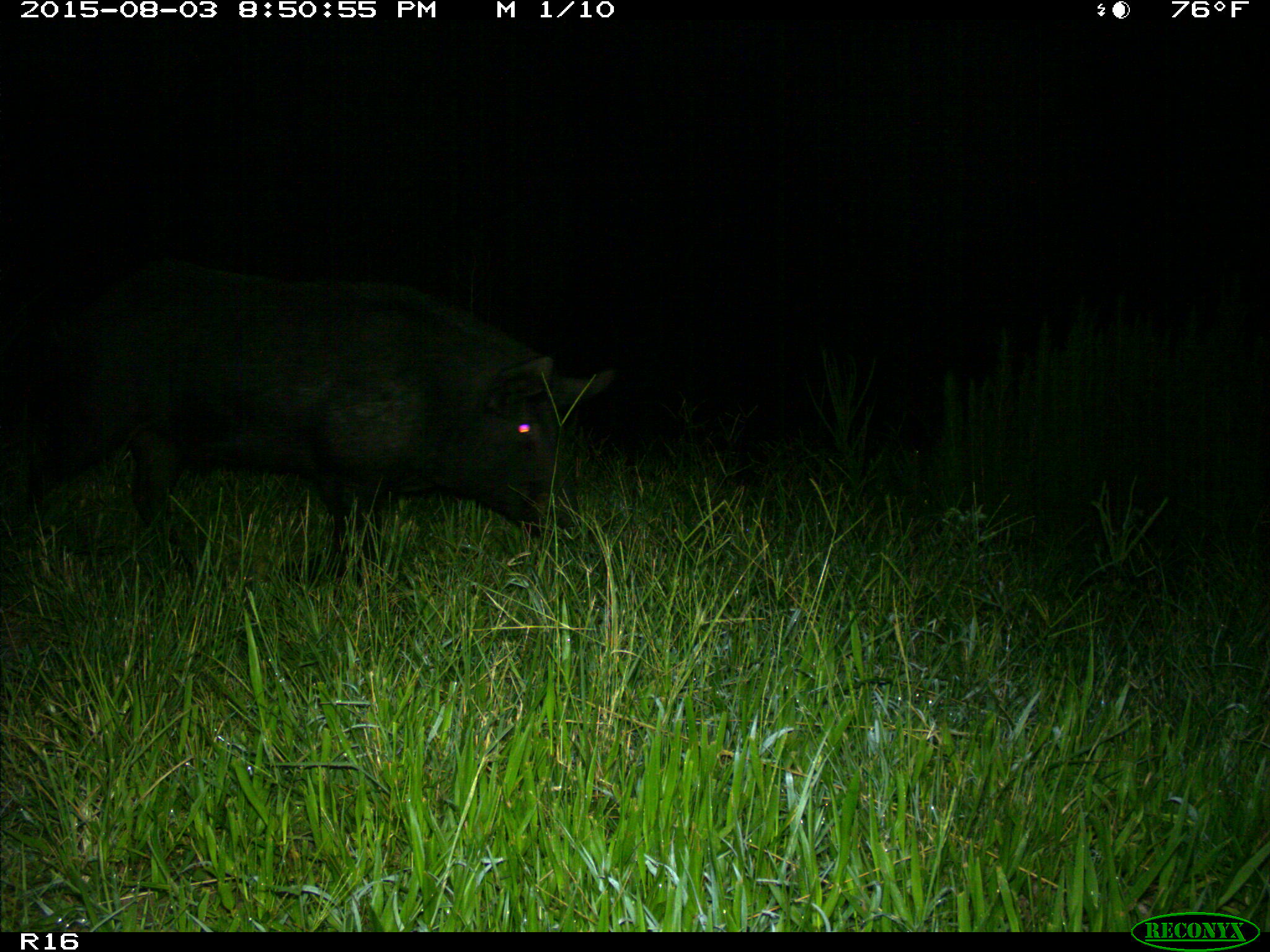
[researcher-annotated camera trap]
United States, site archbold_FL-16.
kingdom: Animalia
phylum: Chordata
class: Mammalia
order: Artiodactyla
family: Suidae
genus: Sus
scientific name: Sus scrofa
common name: wild boar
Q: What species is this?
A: Sus scrofa (wild boar).